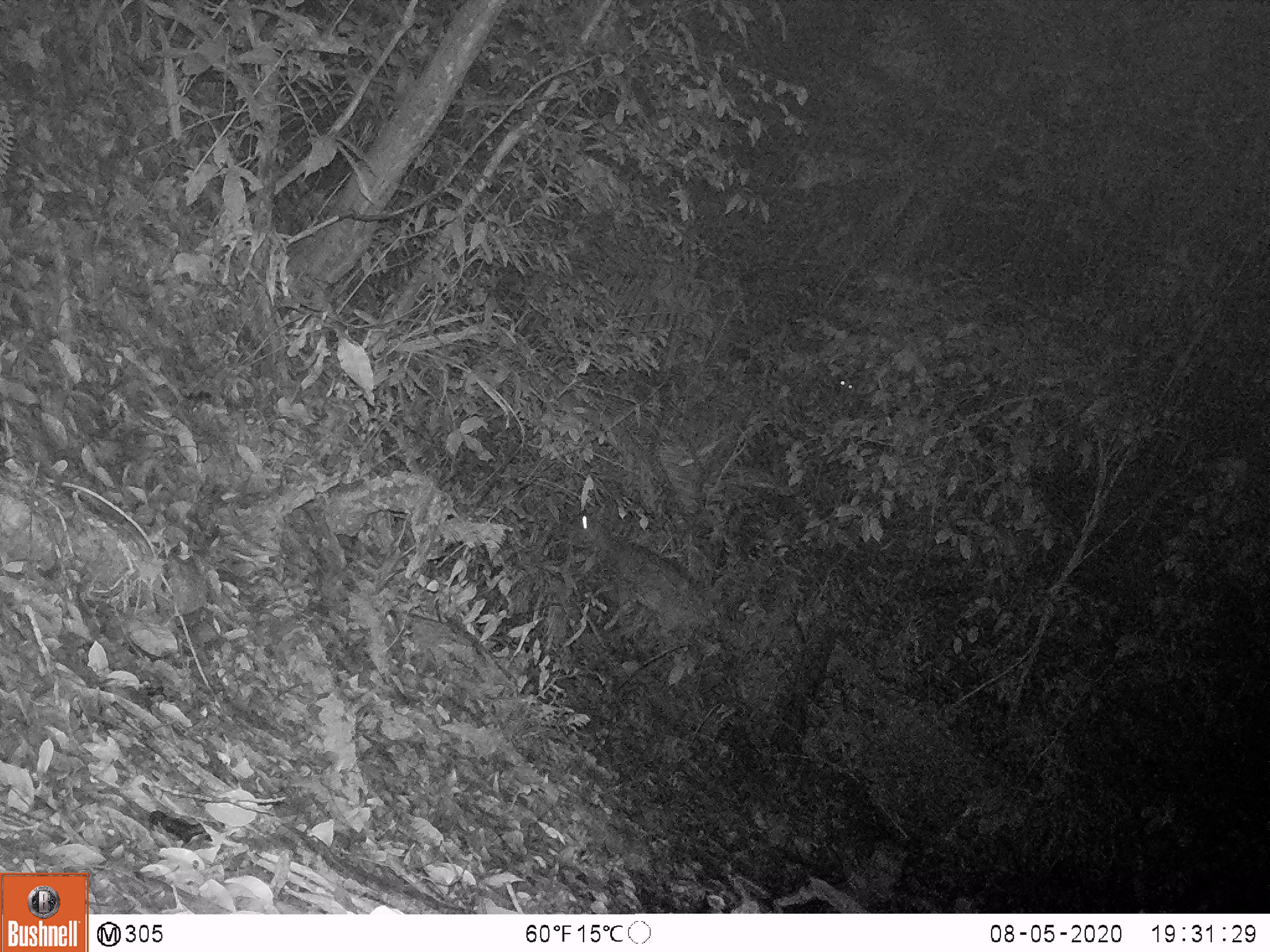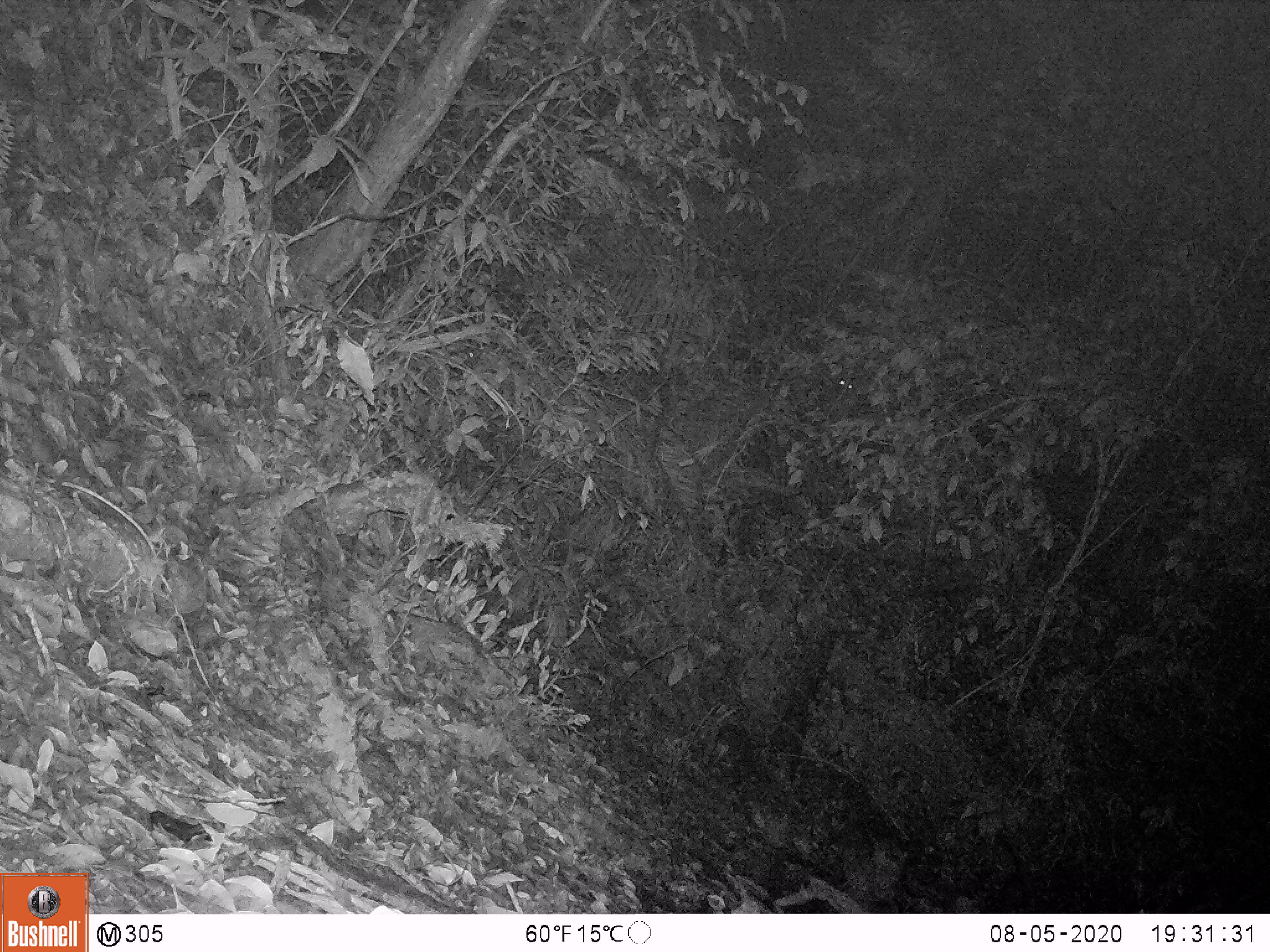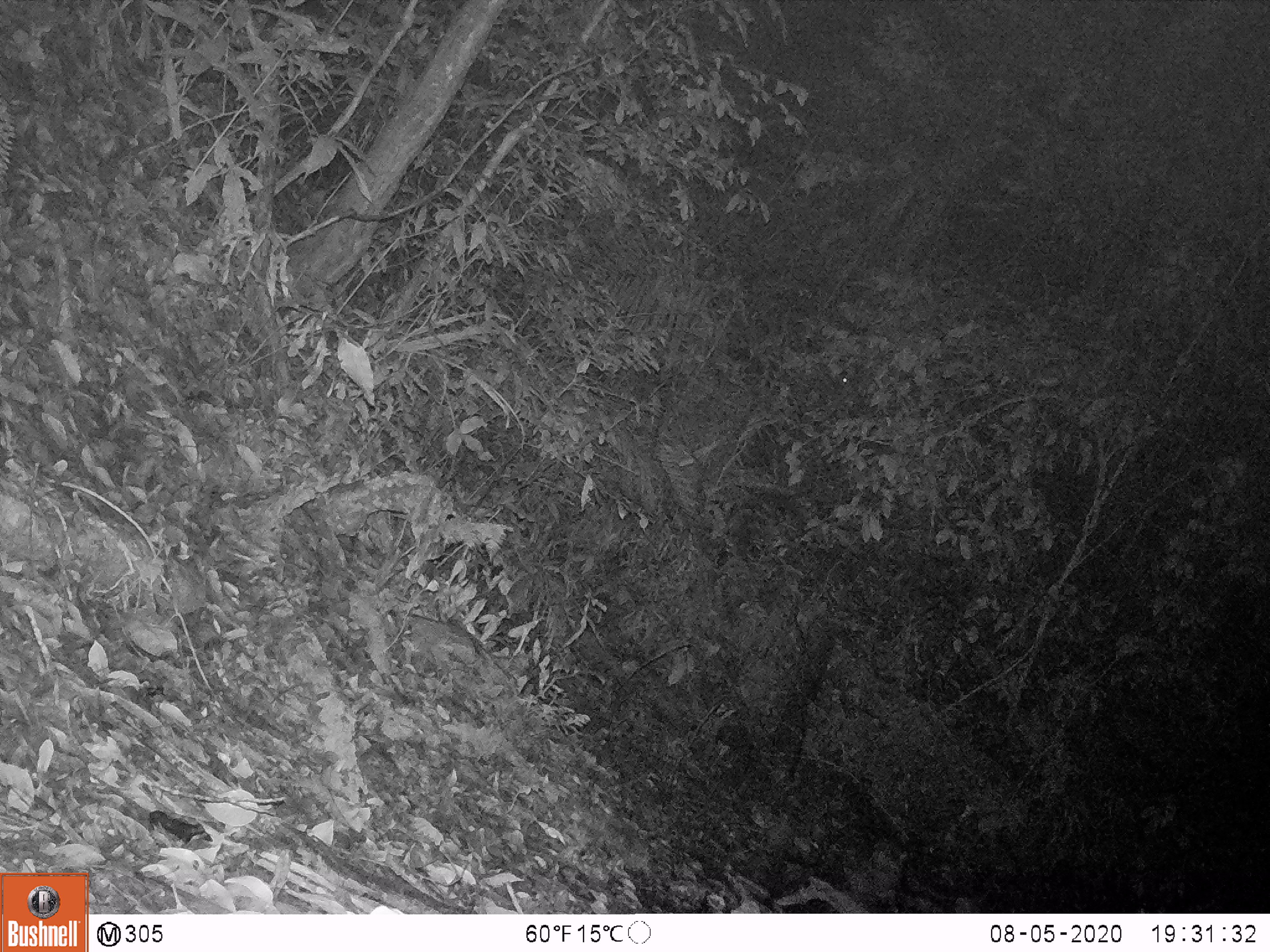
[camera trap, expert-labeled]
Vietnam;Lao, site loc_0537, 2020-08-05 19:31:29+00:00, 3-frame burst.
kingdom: Animalia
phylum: Chordata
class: Mammalia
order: Artiodactyla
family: Cervidae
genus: Muntiacus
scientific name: Muntiacus vuquangensis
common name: large-antlered muntjac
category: large antlered muntjac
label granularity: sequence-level